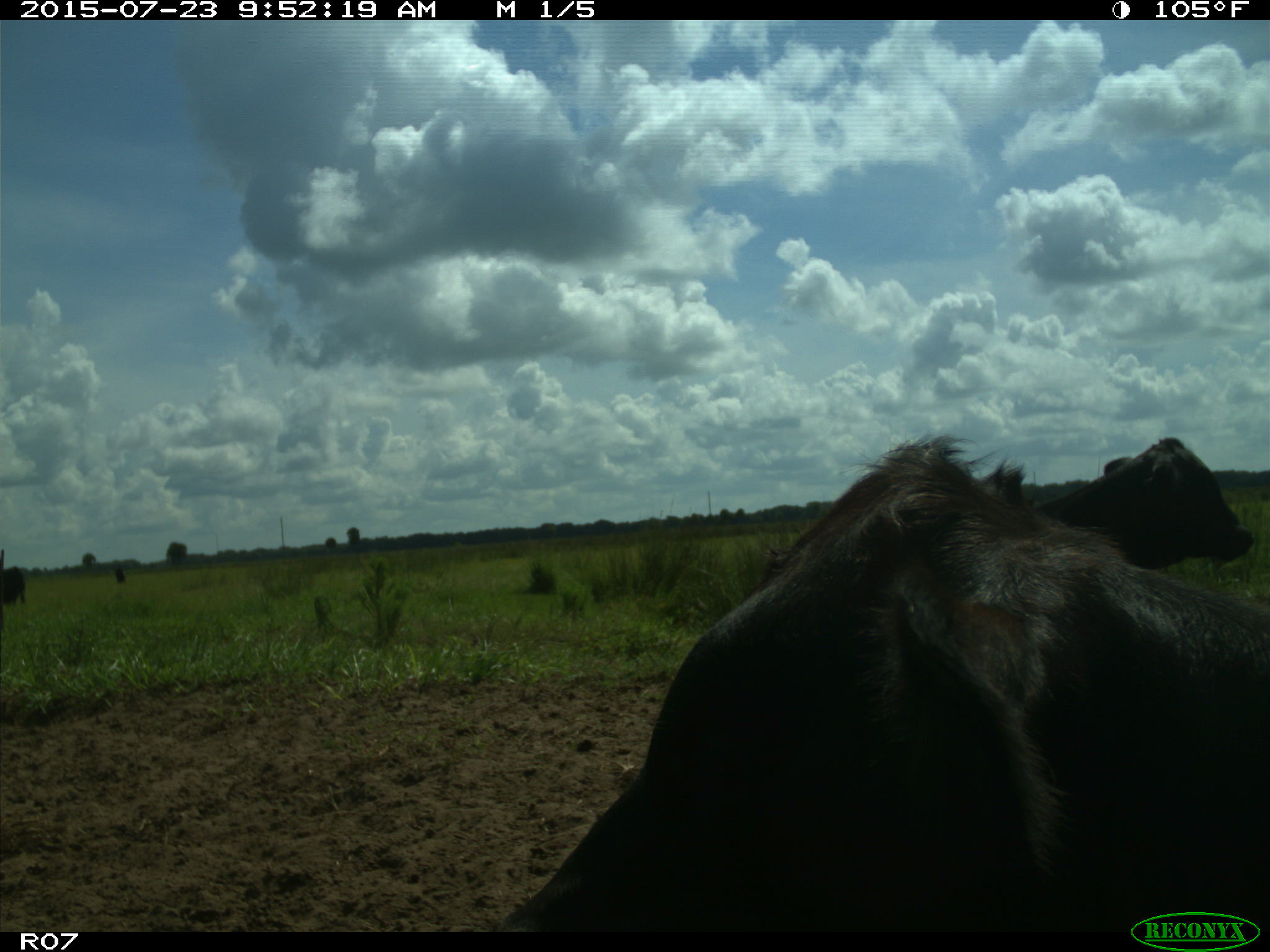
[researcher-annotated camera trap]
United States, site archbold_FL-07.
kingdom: Animalia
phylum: Chordata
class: Mammalia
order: Artiodactyla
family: Bovidae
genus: Bos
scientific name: Bos taurus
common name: domestic cow